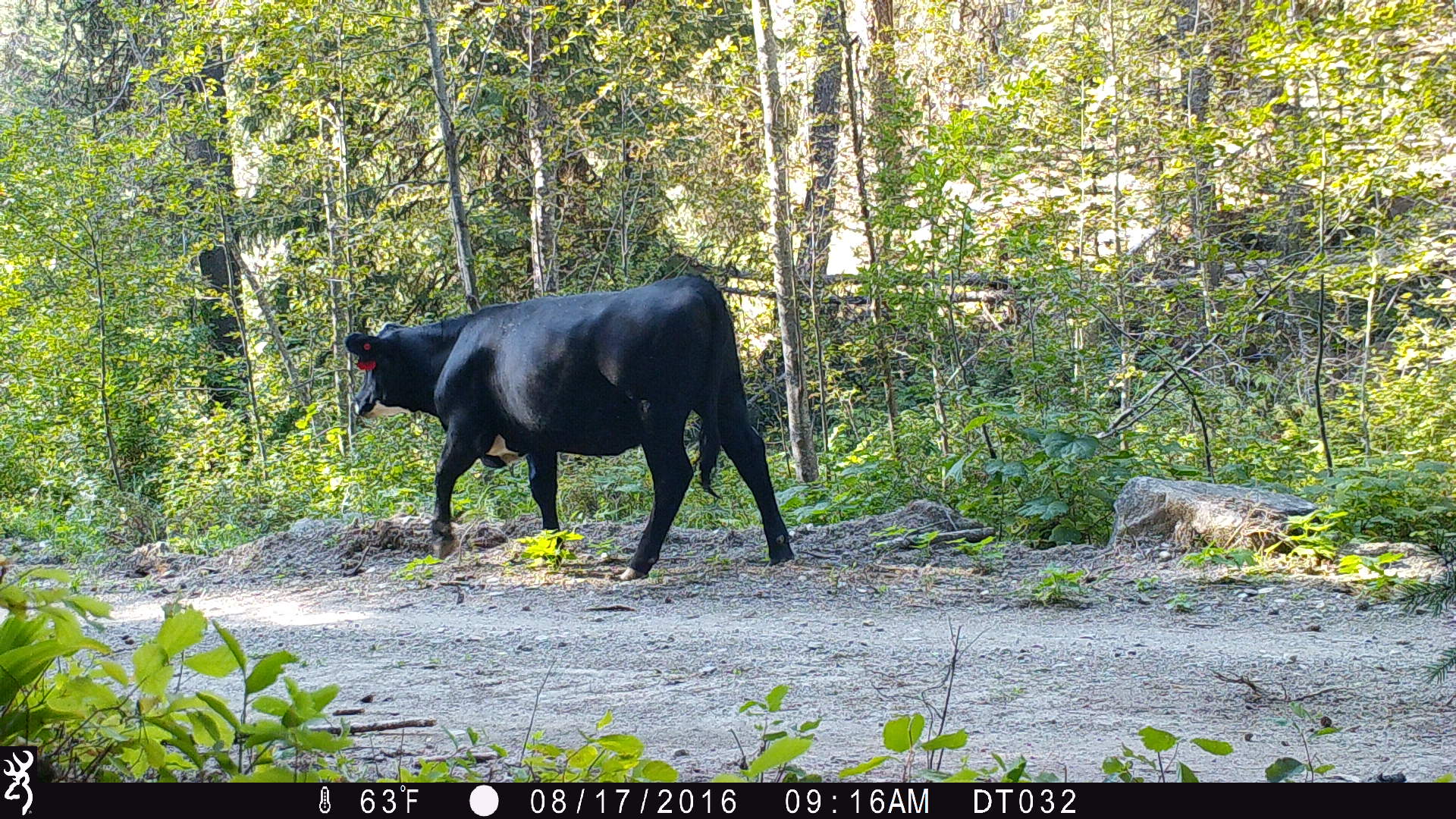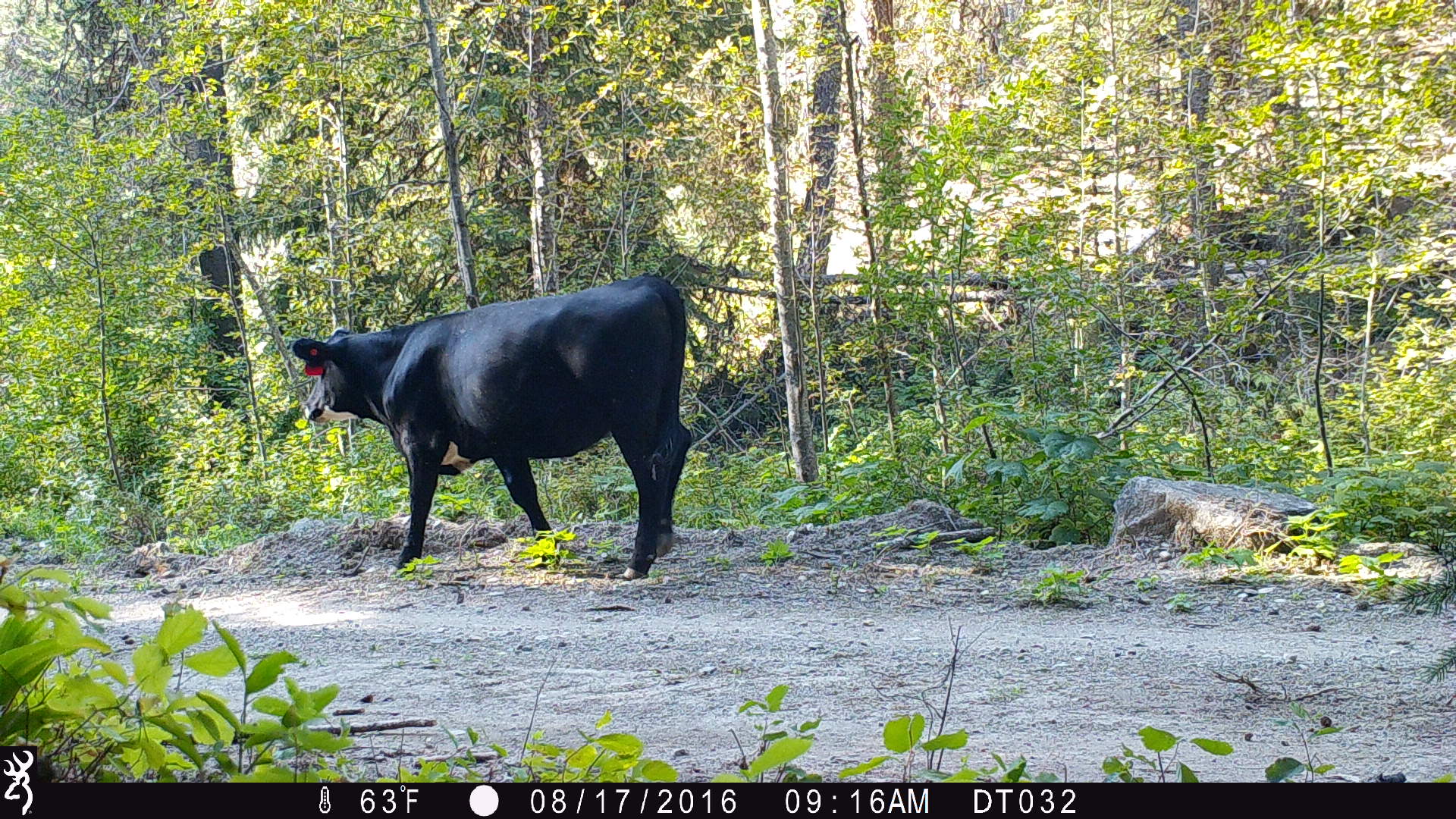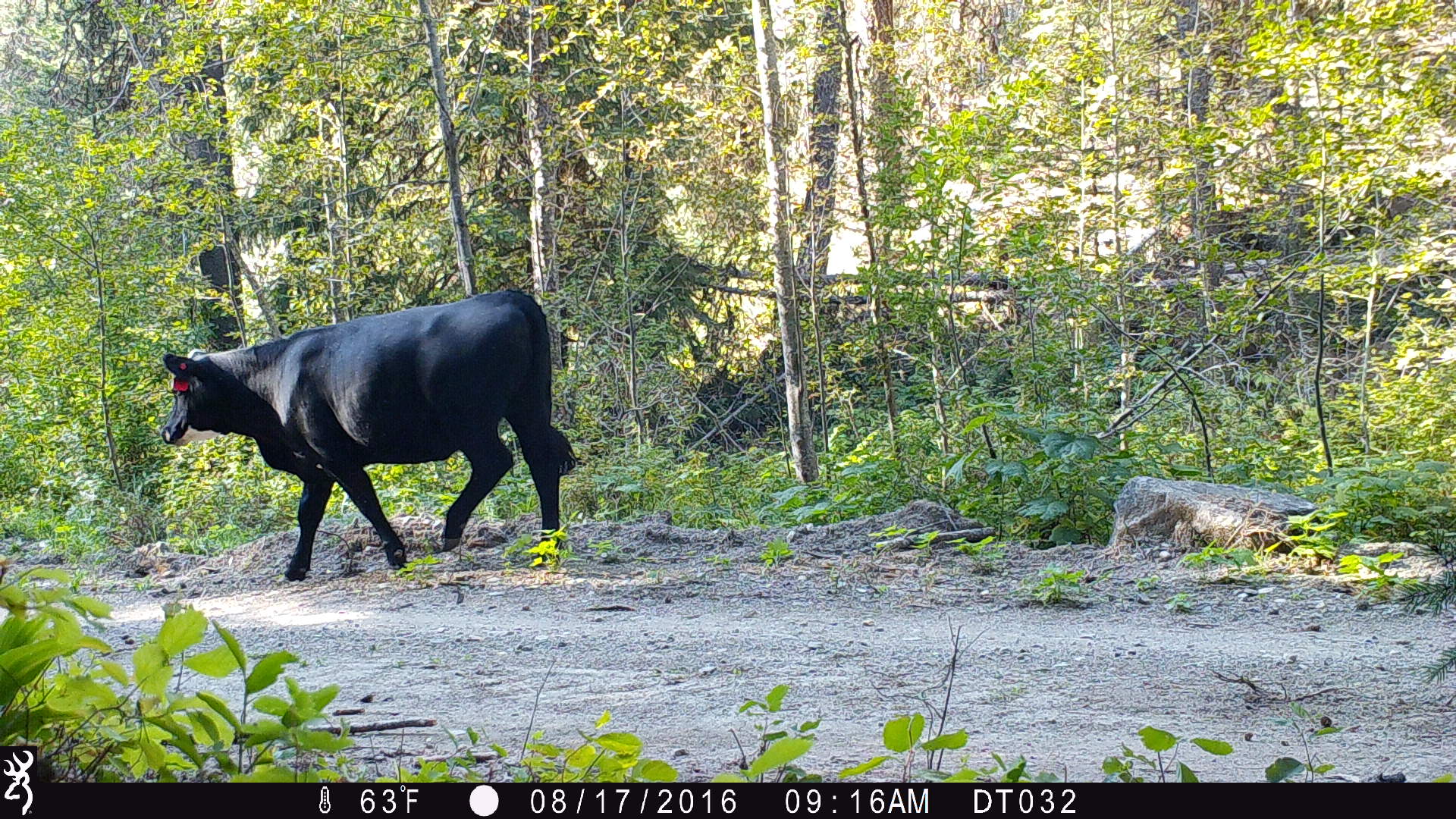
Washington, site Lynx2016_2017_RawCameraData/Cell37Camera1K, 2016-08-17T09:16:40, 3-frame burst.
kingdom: Animalia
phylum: Chordata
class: Mammalia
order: Artiodactyla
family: Bovidae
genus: Bos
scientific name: Bos taurus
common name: domestic cattle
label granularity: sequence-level